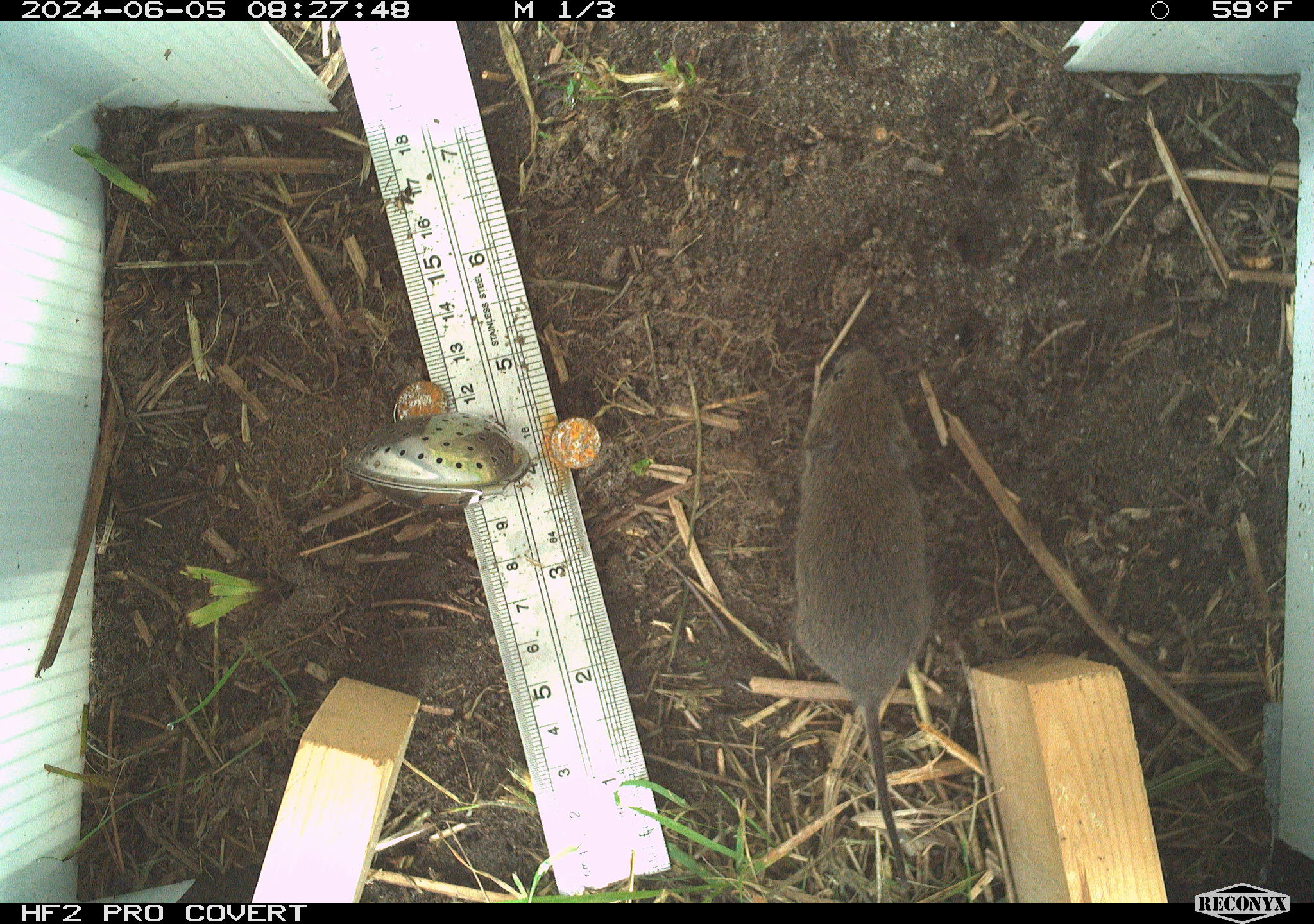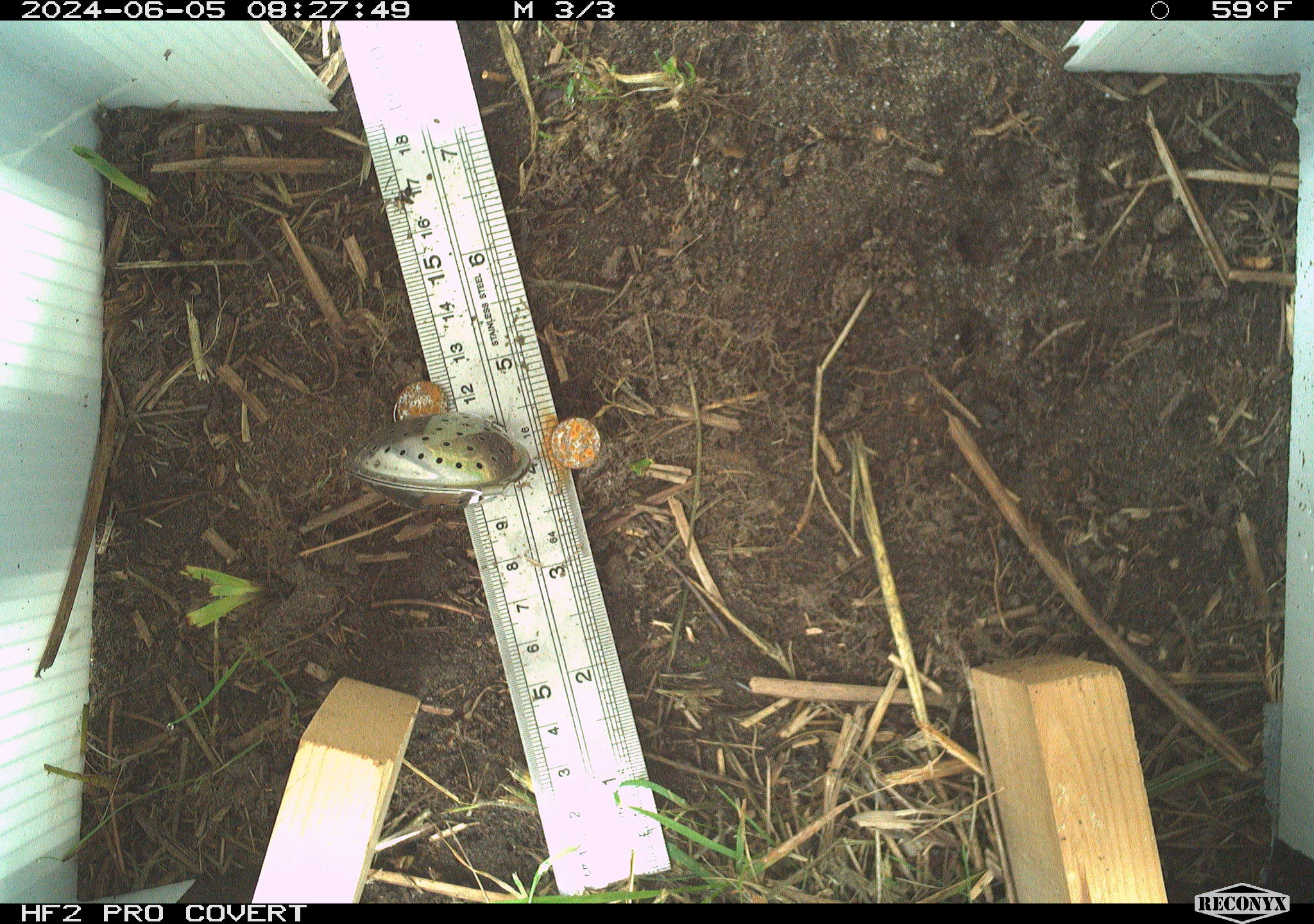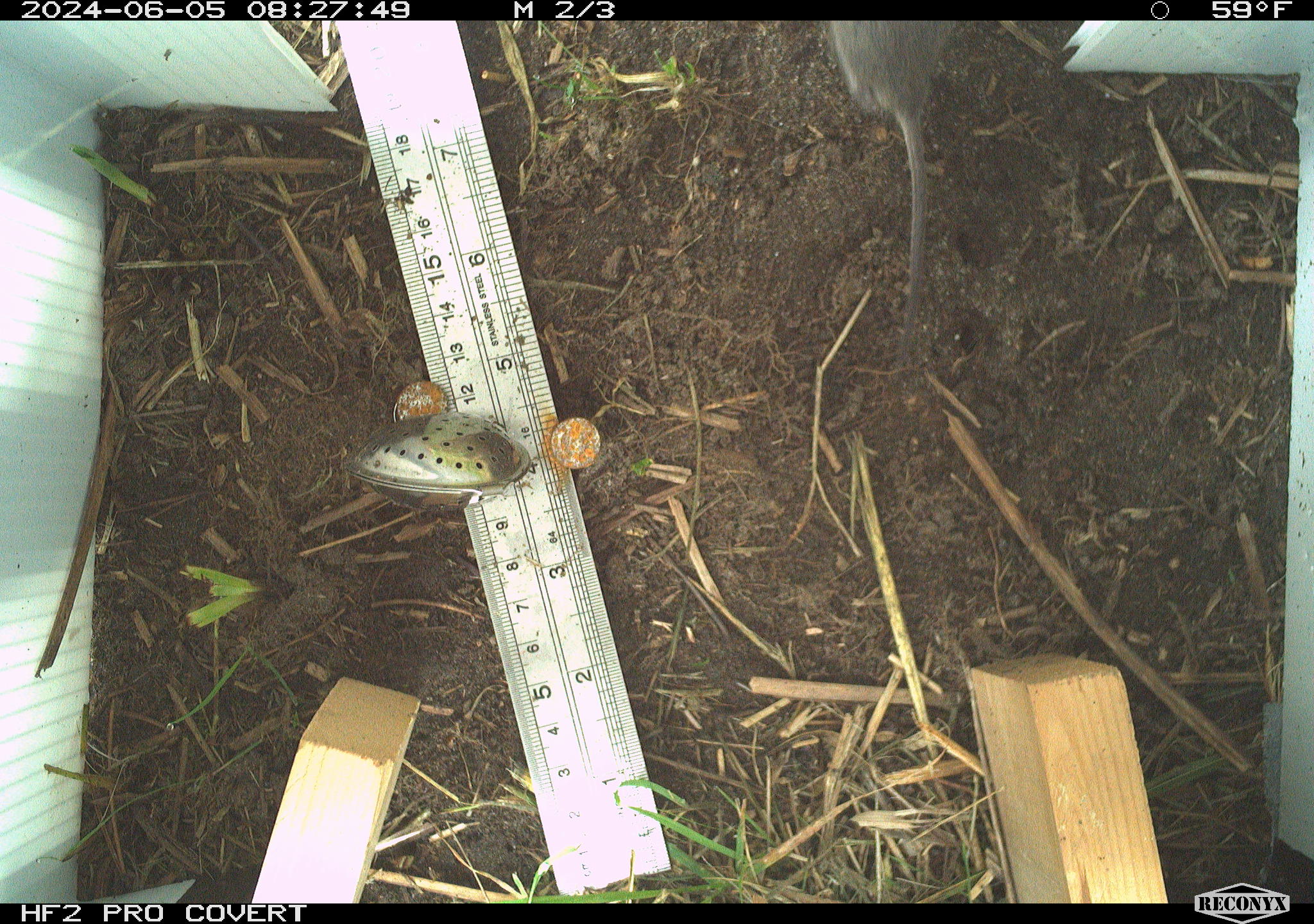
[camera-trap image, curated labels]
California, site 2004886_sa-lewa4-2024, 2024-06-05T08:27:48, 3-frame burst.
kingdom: Animalia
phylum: Chordata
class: Mammalia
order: Rodentia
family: Cricetidae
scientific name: Cricetidae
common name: hamsters, voles, lemmings, and allies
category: cricetidae family